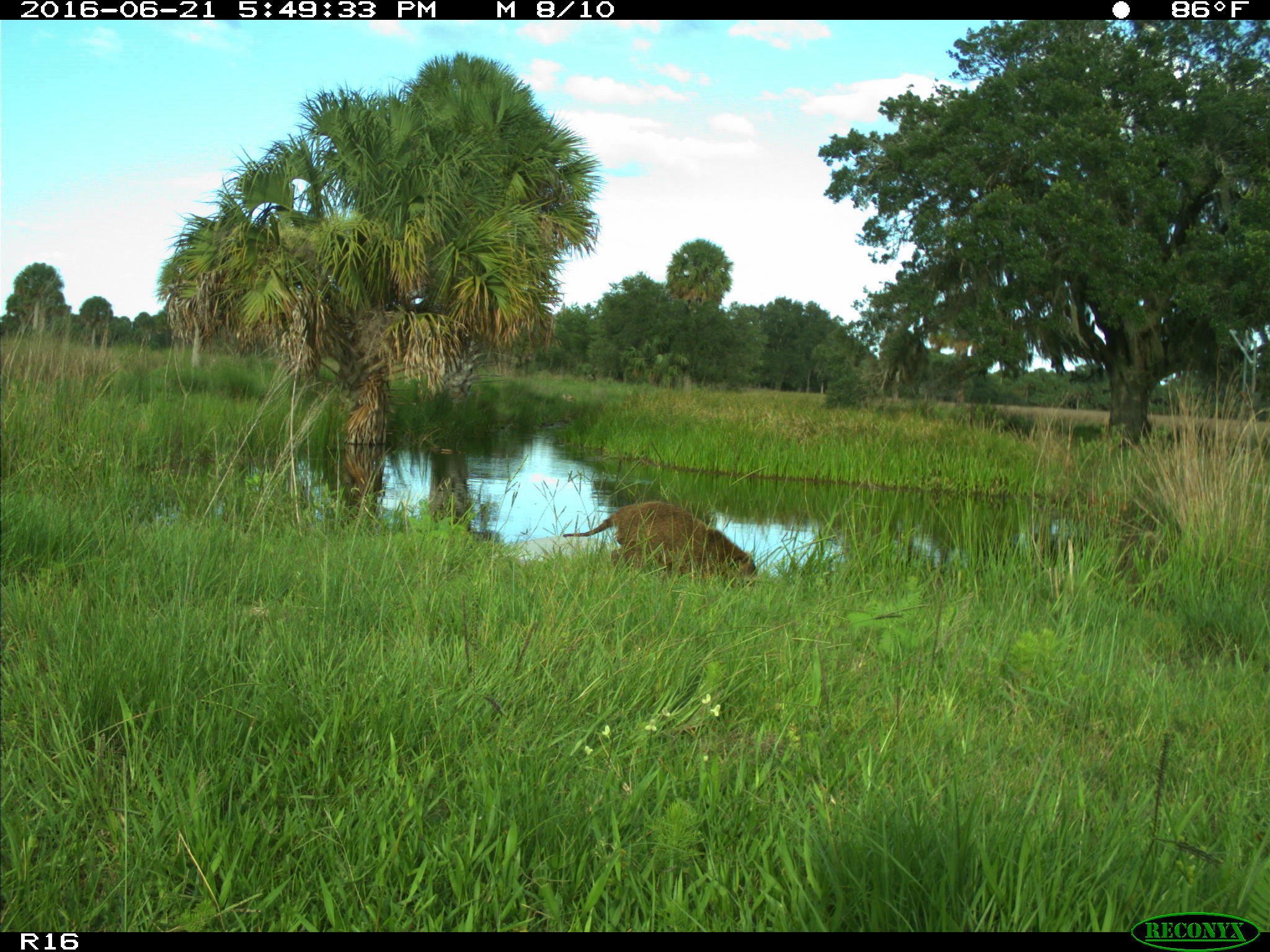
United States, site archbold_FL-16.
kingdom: Animalia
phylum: Chordata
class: Mammalia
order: Carnivora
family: Procyonidae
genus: Procyon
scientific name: Procyon lotor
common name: common raccoon